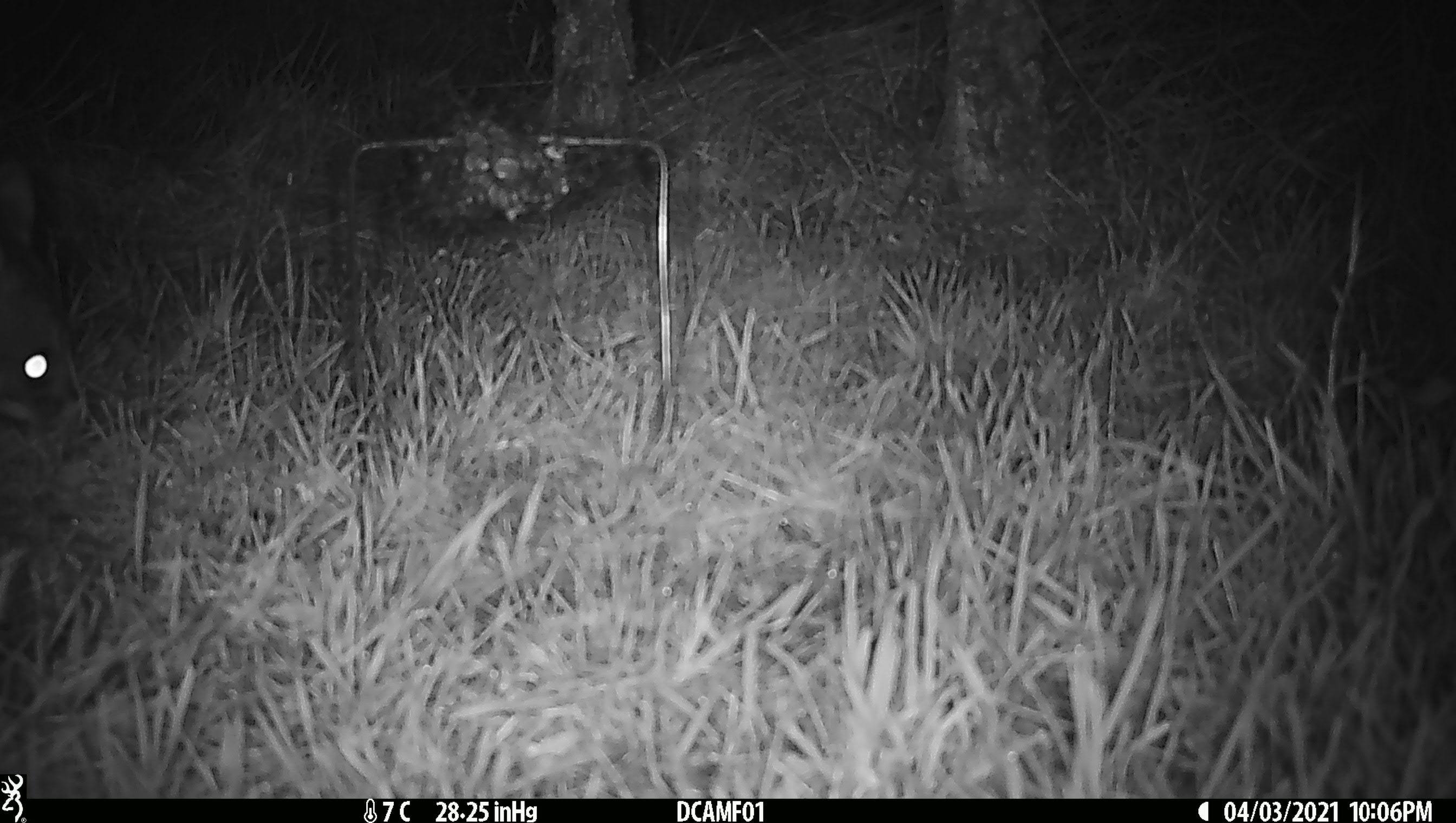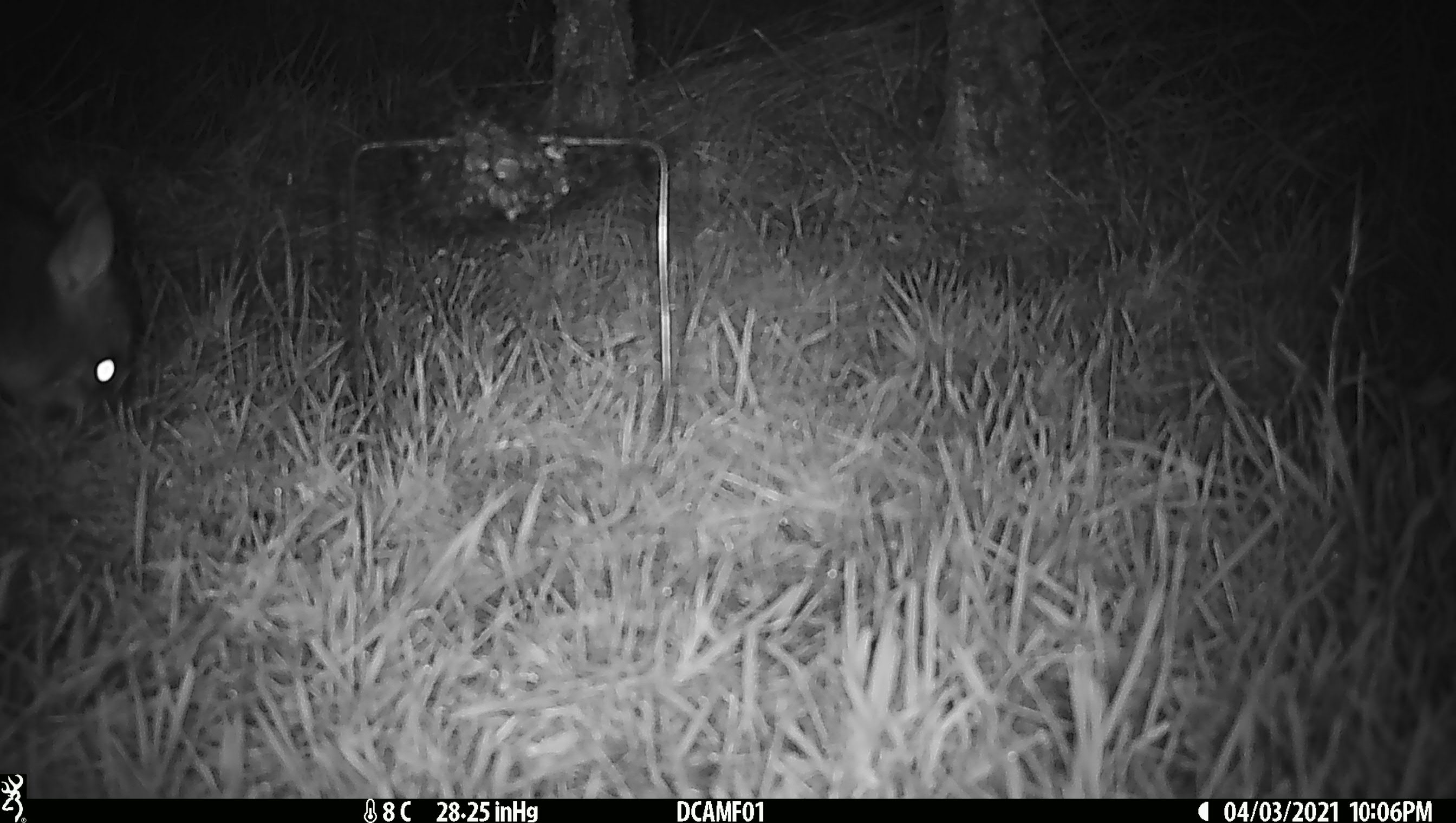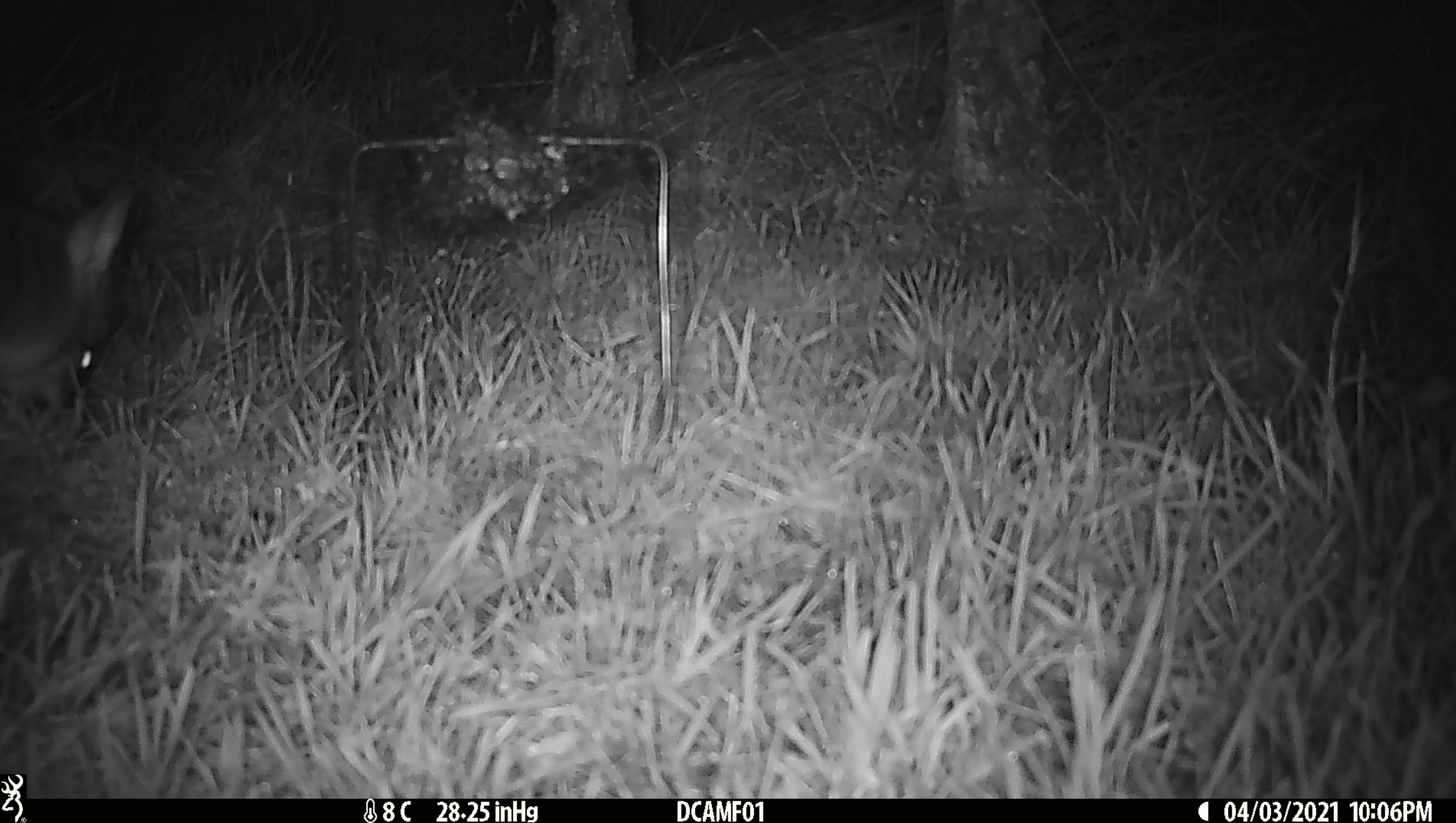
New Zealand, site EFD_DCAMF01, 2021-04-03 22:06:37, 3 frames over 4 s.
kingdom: Animalia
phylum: Chordata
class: Mammalia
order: Diprotodontia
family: Phalangeridae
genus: Trichosurus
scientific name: Trichosurus vulpecula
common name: common brushtail possum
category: possum